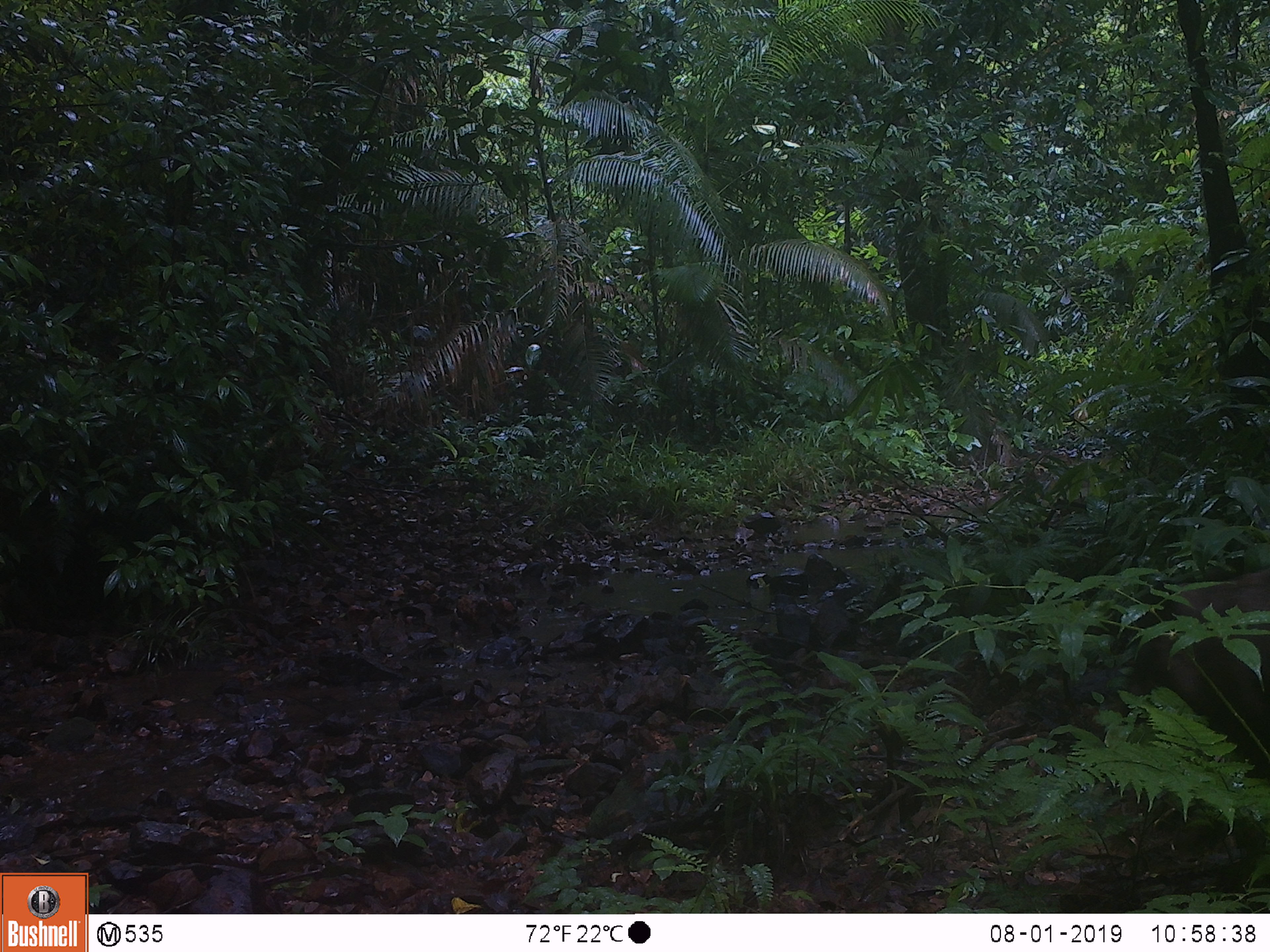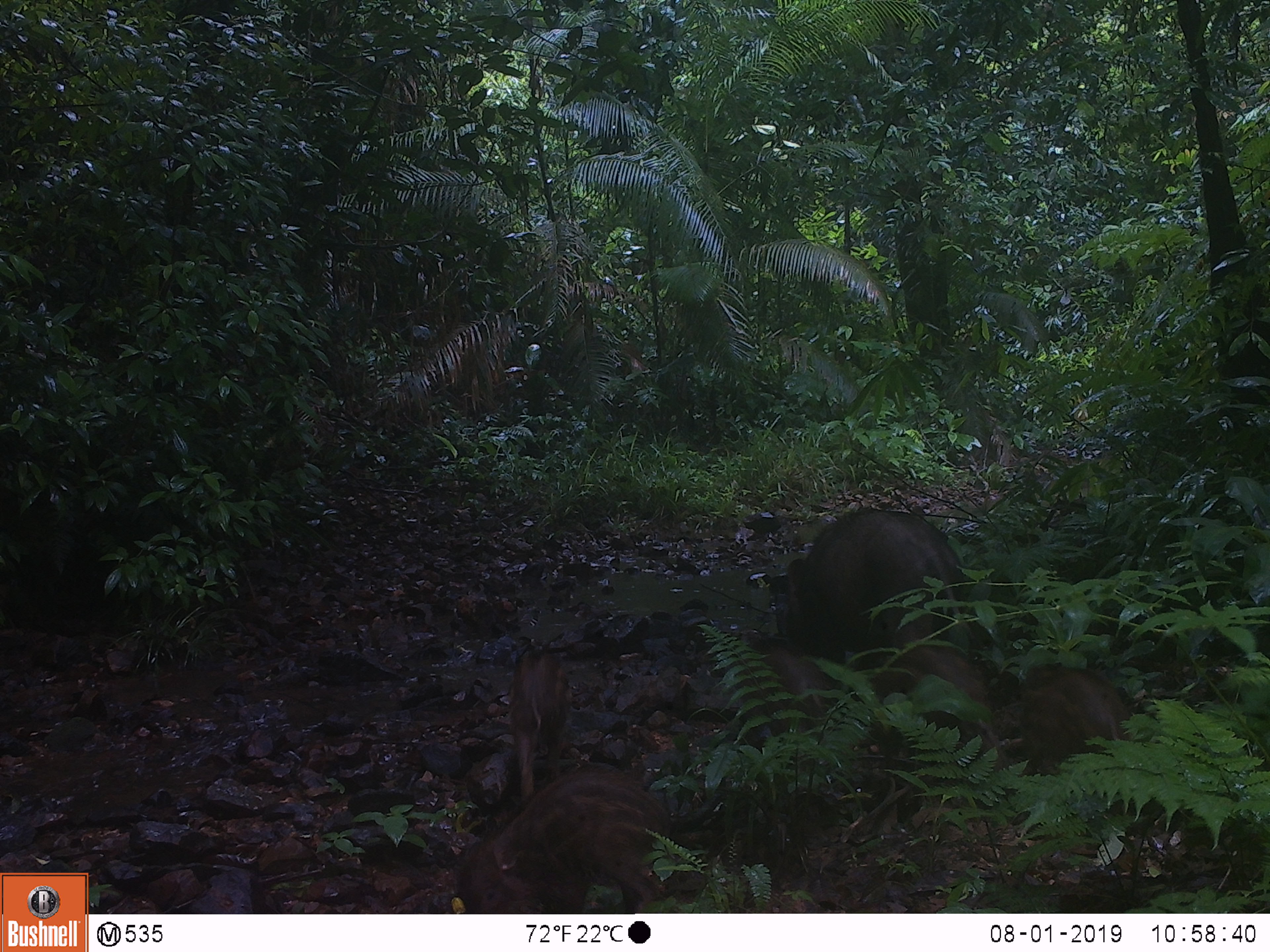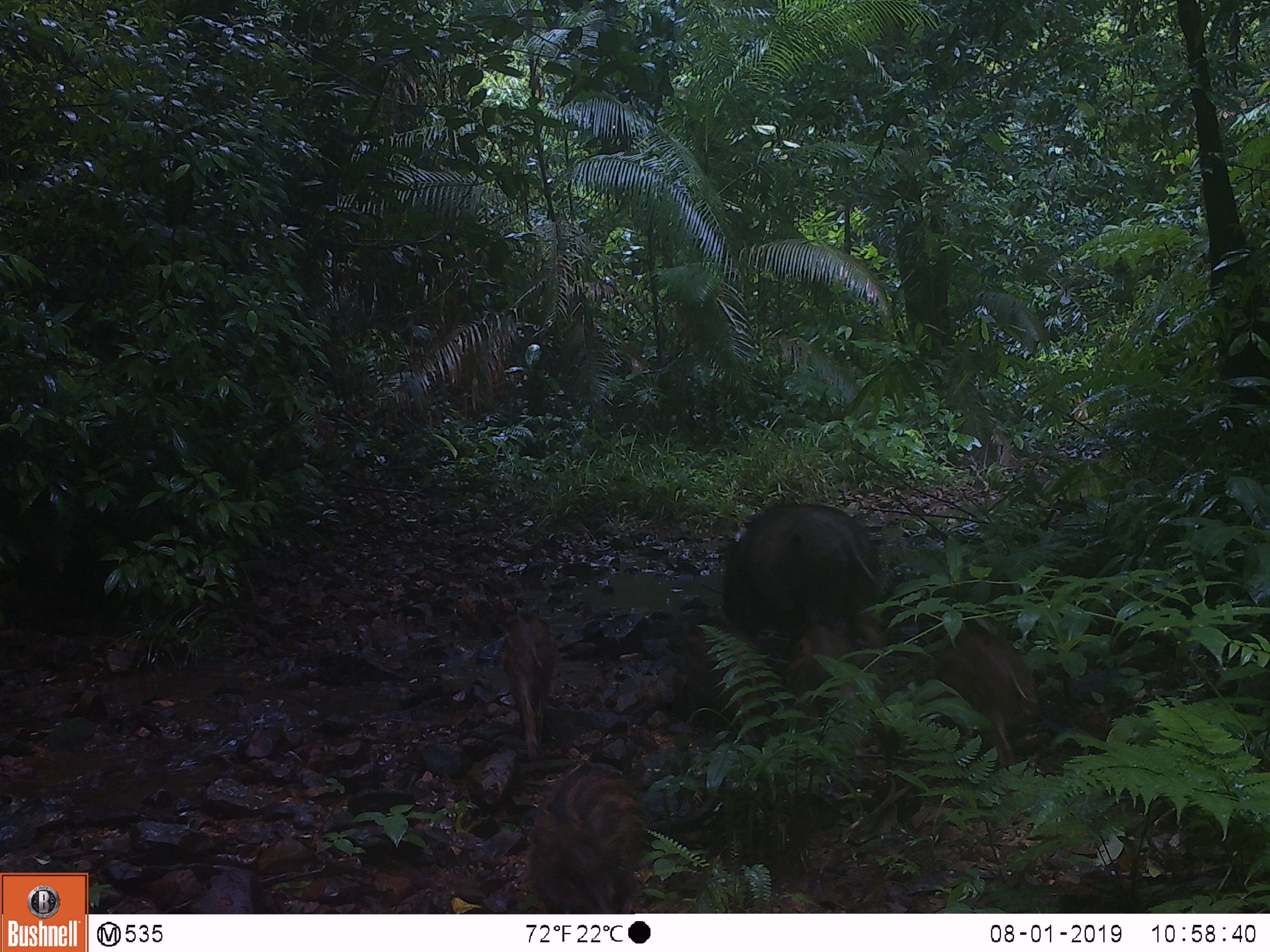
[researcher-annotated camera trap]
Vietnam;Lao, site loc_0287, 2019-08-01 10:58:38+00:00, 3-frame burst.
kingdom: Animalia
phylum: Chordata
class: Mammalia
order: Artiodactyla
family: Suidae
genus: Sus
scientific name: Sus scrofa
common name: eurasian wild pig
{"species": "eurasian wild pig (Sus scrofa)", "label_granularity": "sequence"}